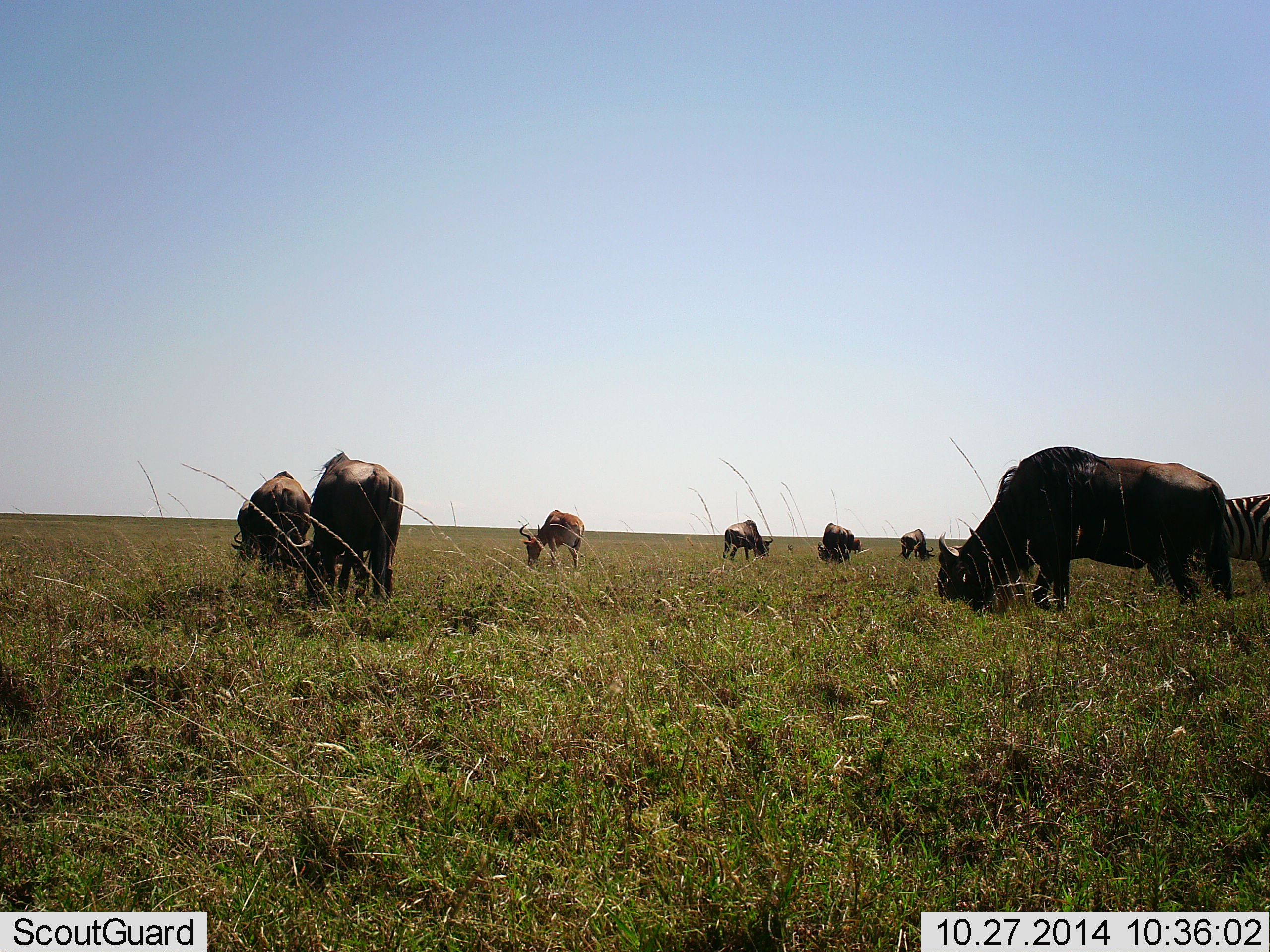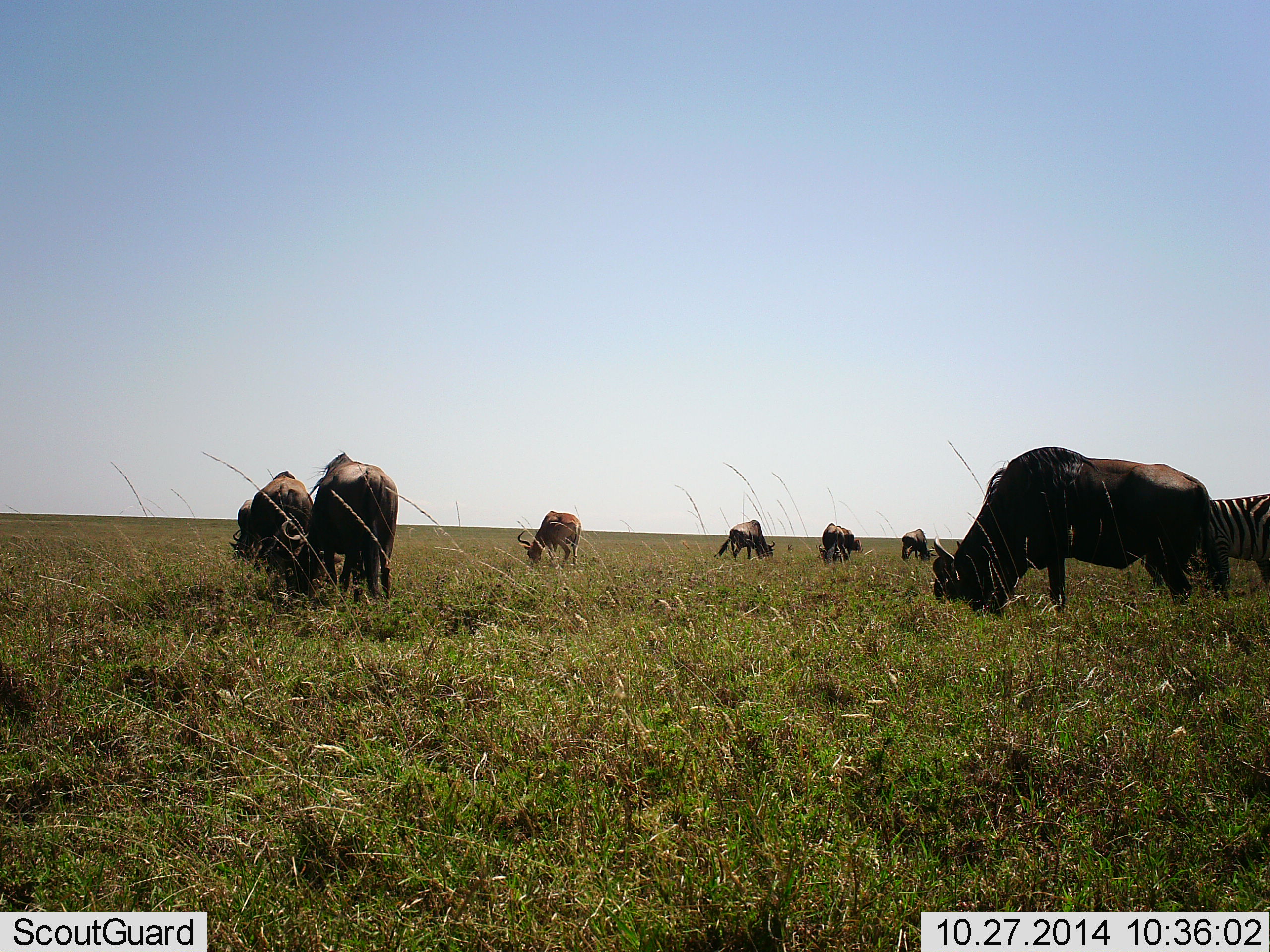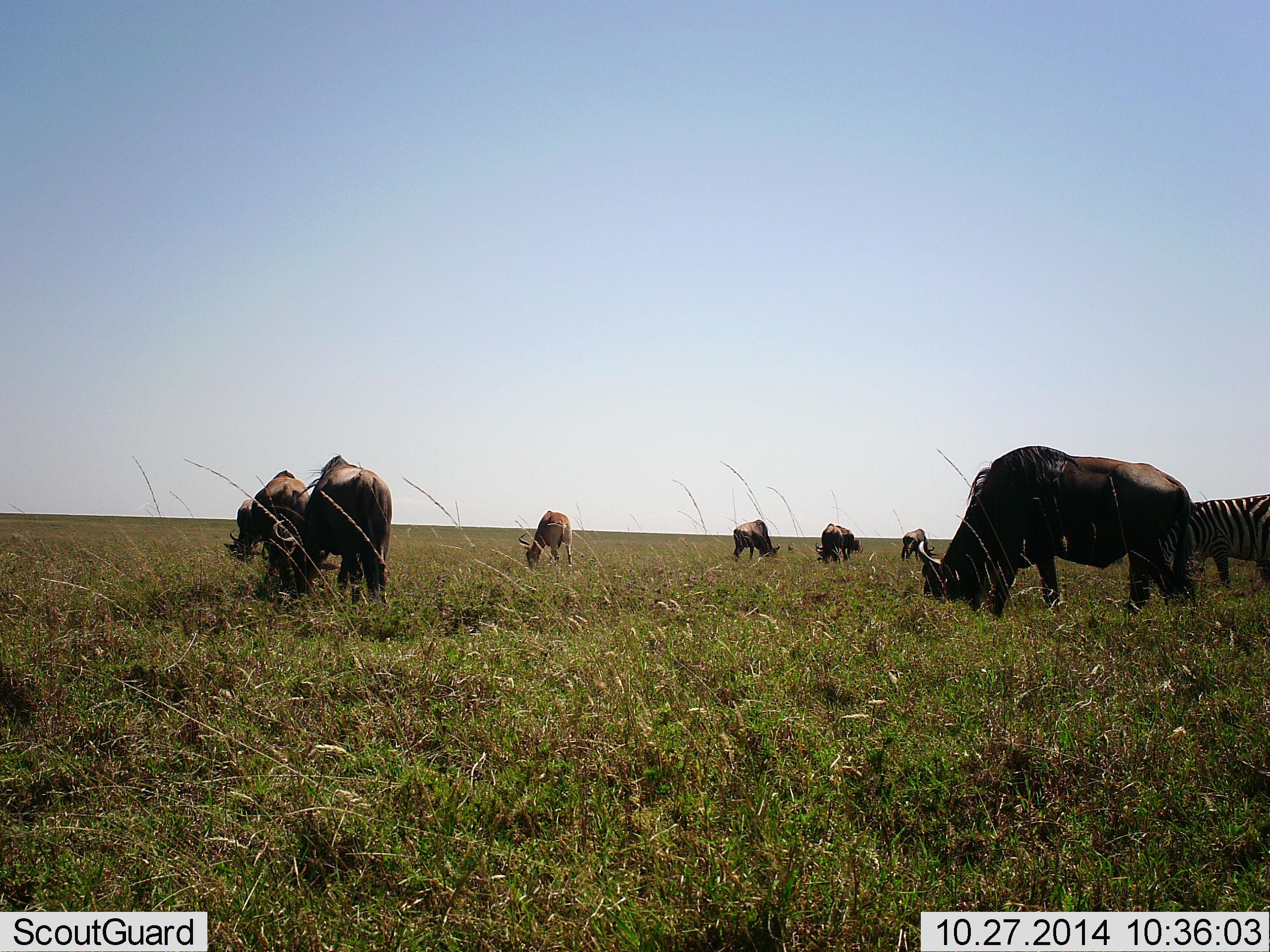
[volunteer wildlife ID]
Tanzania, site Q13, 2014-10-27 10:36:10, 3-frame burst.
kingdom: Animalia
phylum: Chordata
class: Mammalia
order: Artiodactyla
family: Bovidae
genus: Alcelaphus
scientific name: Alcelaphus buselaphus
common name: hartebeest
Hartebeest (Alcelaphus buselaphus), count 1. Behavior (volunteer vote fractions): standing 25%, resting 0%, moving 0%, interacting 0%. Young present (vote fraction): 0%. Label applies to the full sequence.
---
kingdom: Animalia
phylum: Chordata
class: Mammalia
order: Artiodactyla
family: Bovidae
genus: Connochaetes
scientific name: Connochaetes taurinus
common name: blue wildebeest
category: wildebeest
Wildebeest (blue wildebeest) (Connochaetes taurinus), count 7. Behavior (volunteer vote fractions): standing 22%, resting 0%, moving 0%, interacting 0%. Young present (vote fraction): 0%. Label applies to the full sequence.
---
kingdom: Animalia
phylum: Chordata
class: Mammalia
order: Perissodactyla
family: Equidae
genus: Equus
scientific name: Equus quagga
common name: plains zebra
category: zebra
Zebra (plains zebra) (Equus quagga), count 1. Behavior (volunteer vote fractions): standing 43%, resting 0%, moving 0%, interacting 0%. Young present (vote fraction): 0%. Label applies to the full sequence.